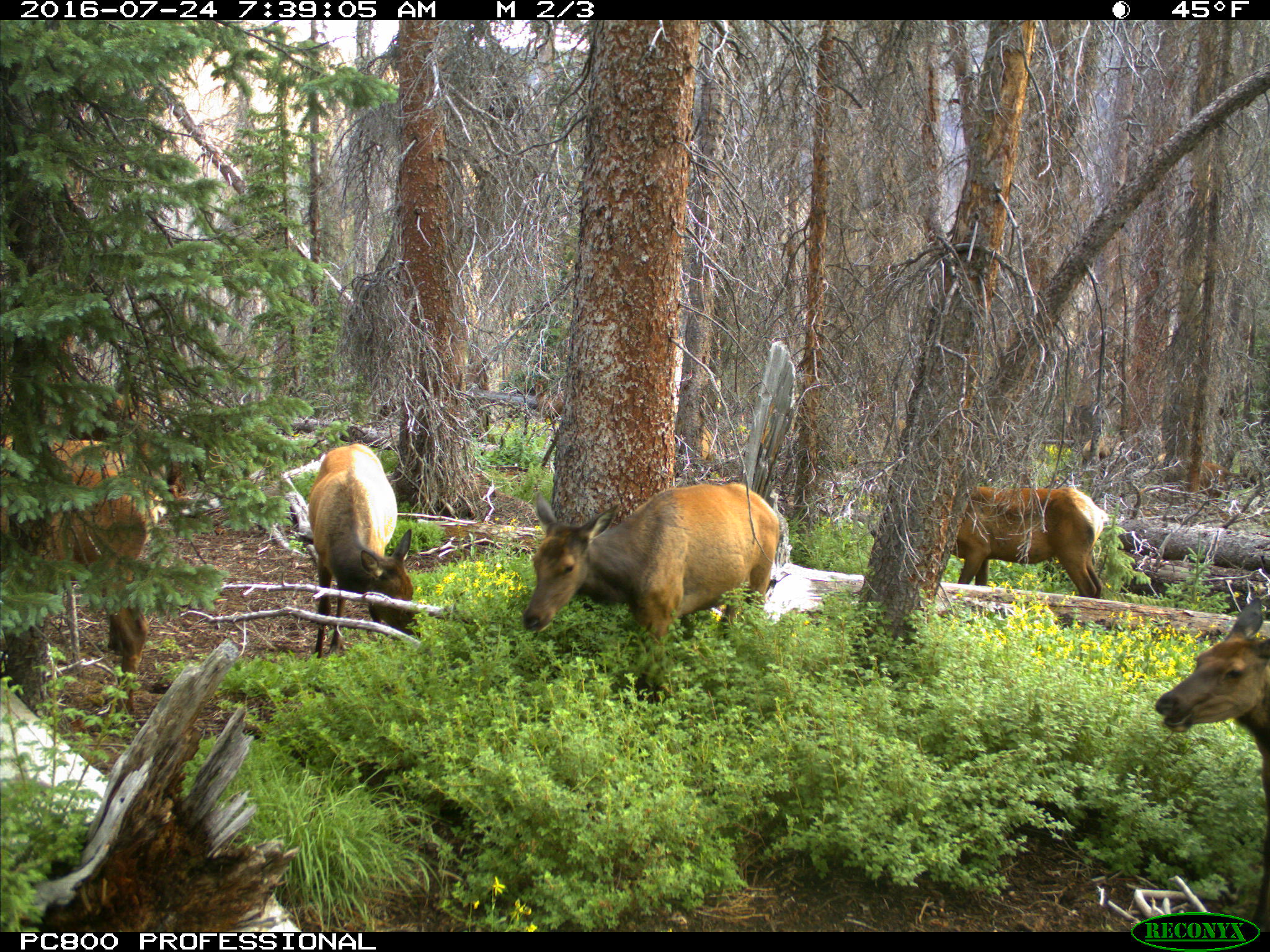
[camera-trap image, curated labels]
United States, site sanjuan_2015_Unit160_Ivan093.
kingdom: Animalia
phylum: Chordata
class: Mammalia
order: Artiodactyla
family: Cervidae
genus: Cervus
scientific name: Cervus elaphus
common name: red deer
Cervus elaphus (red deer).